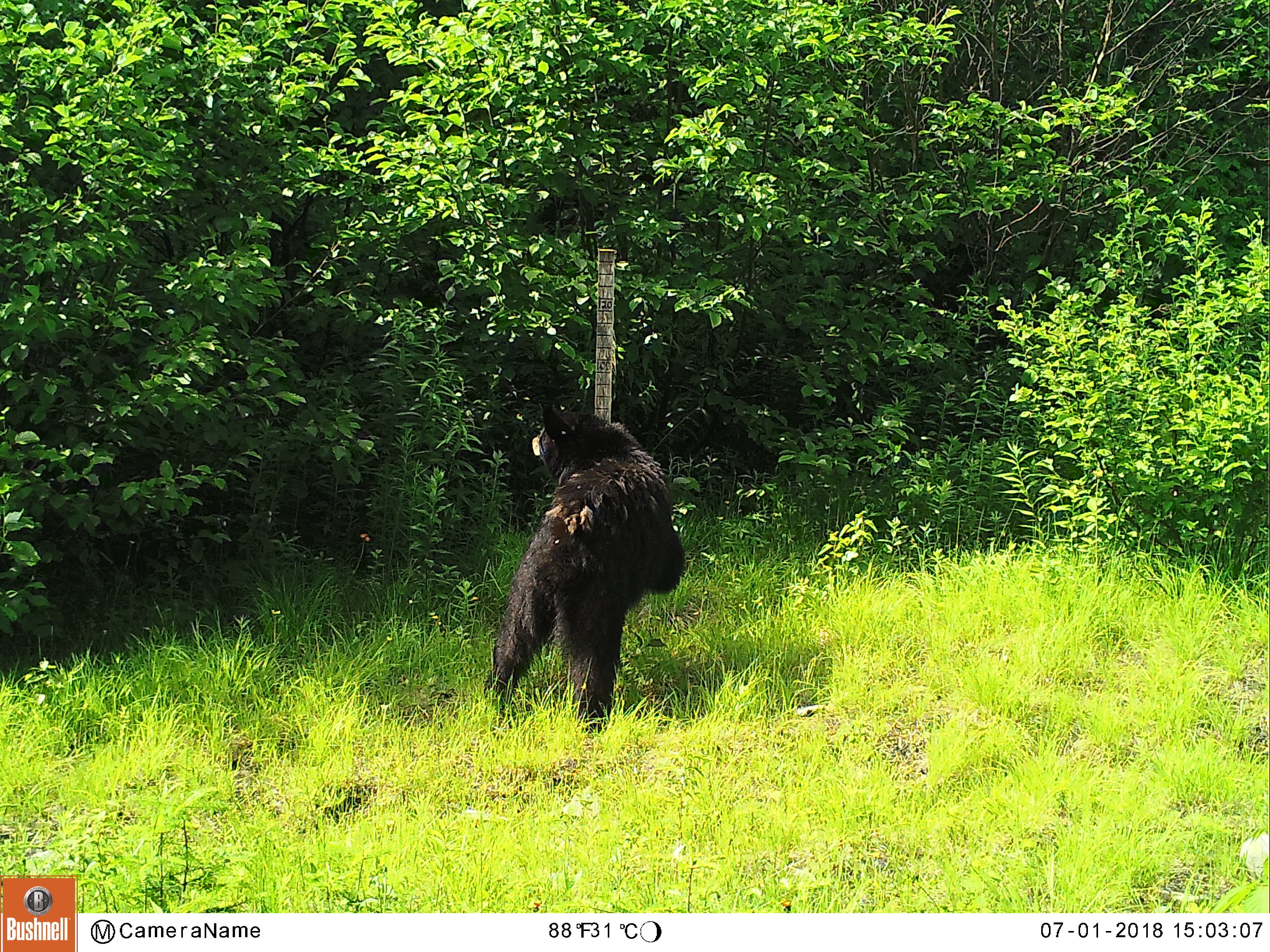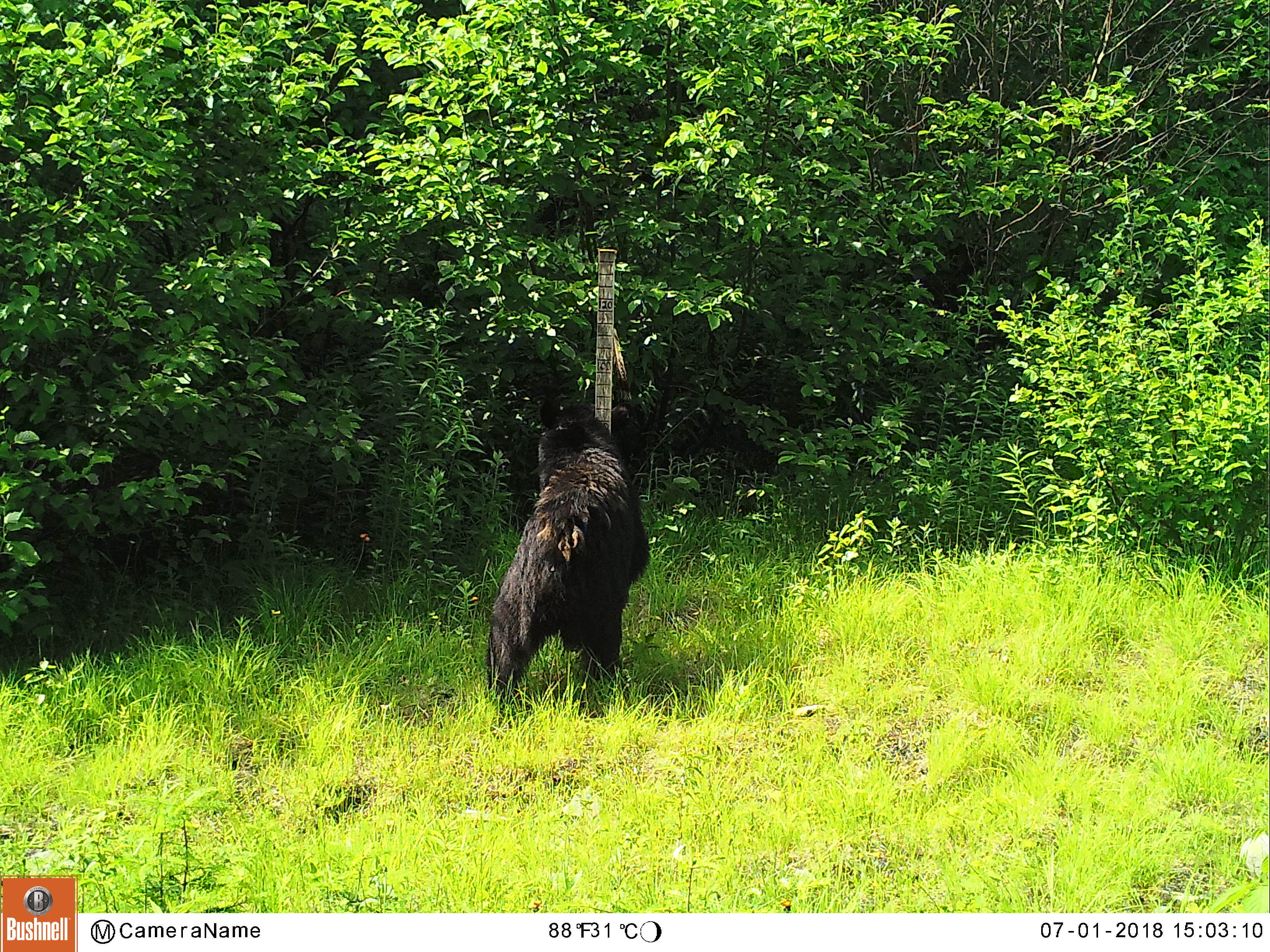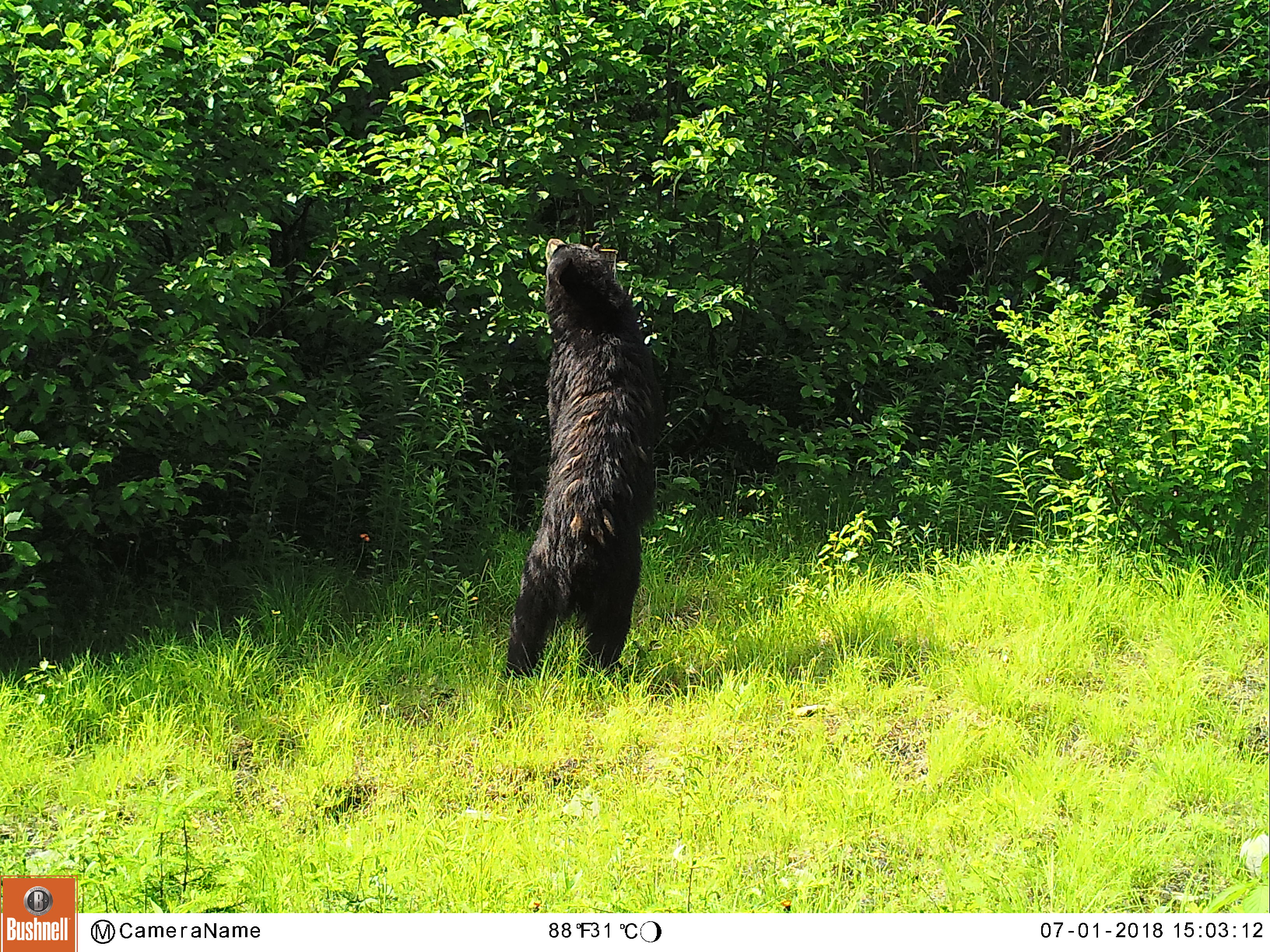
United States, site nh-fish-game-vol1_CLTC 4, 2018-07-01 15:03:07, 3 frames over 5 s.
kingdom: Animalia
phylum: Chordata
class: Mammalia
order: Carnivora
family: Ursidae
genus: Ursus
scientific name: Ursus americanus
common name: black bear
Black bear (Ursus americanus).